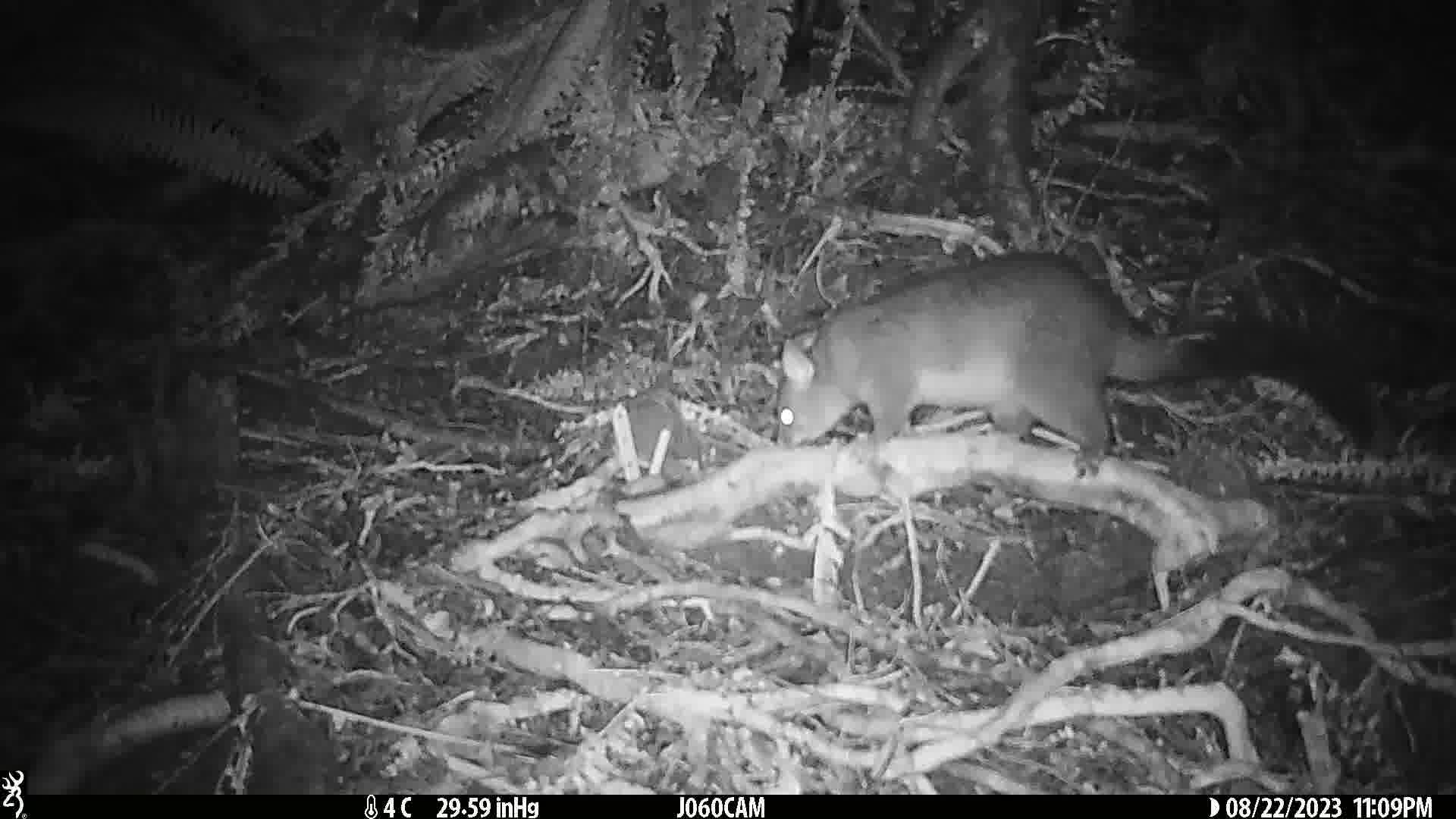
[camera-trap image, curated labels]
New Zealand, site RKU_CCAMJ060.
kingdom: Animalia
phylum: Chordata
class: Mammalia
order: Diprotodontia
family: Phalangeridae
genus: Trichosurus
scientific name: Trichosurus vulpecula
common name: common brushtail possum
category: possum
Possum (common brushtail possum) (Trichosurus vulpecula).